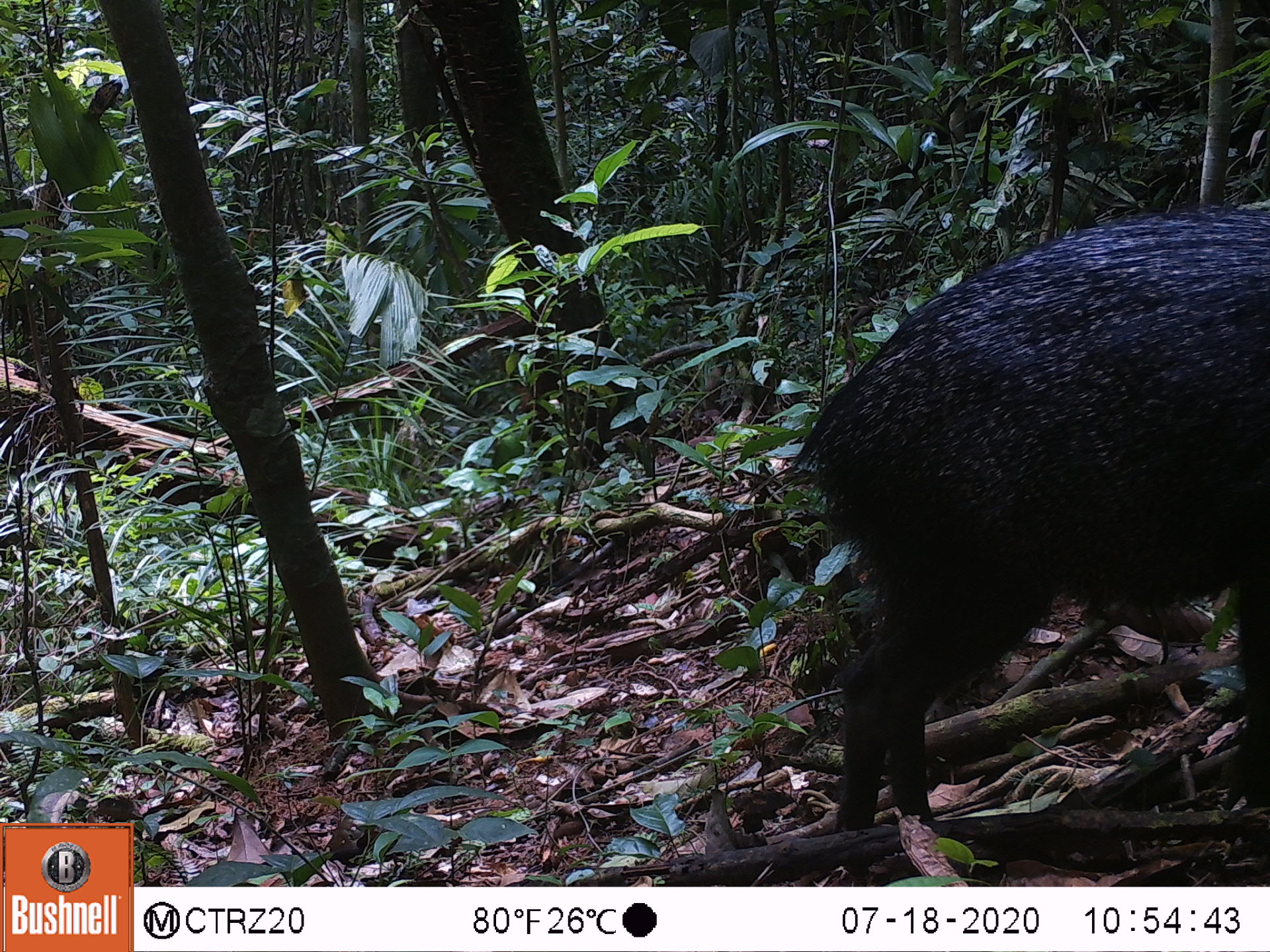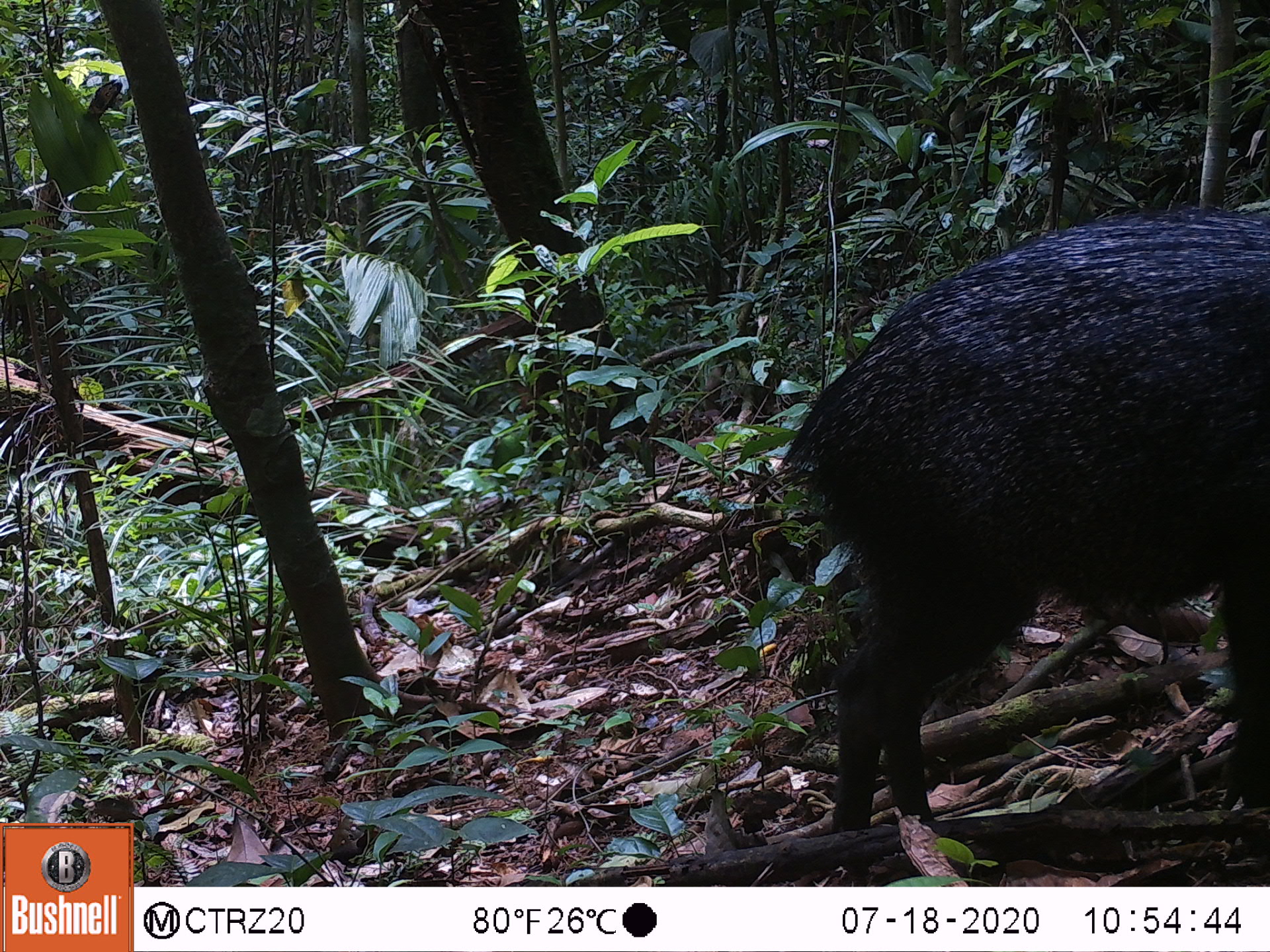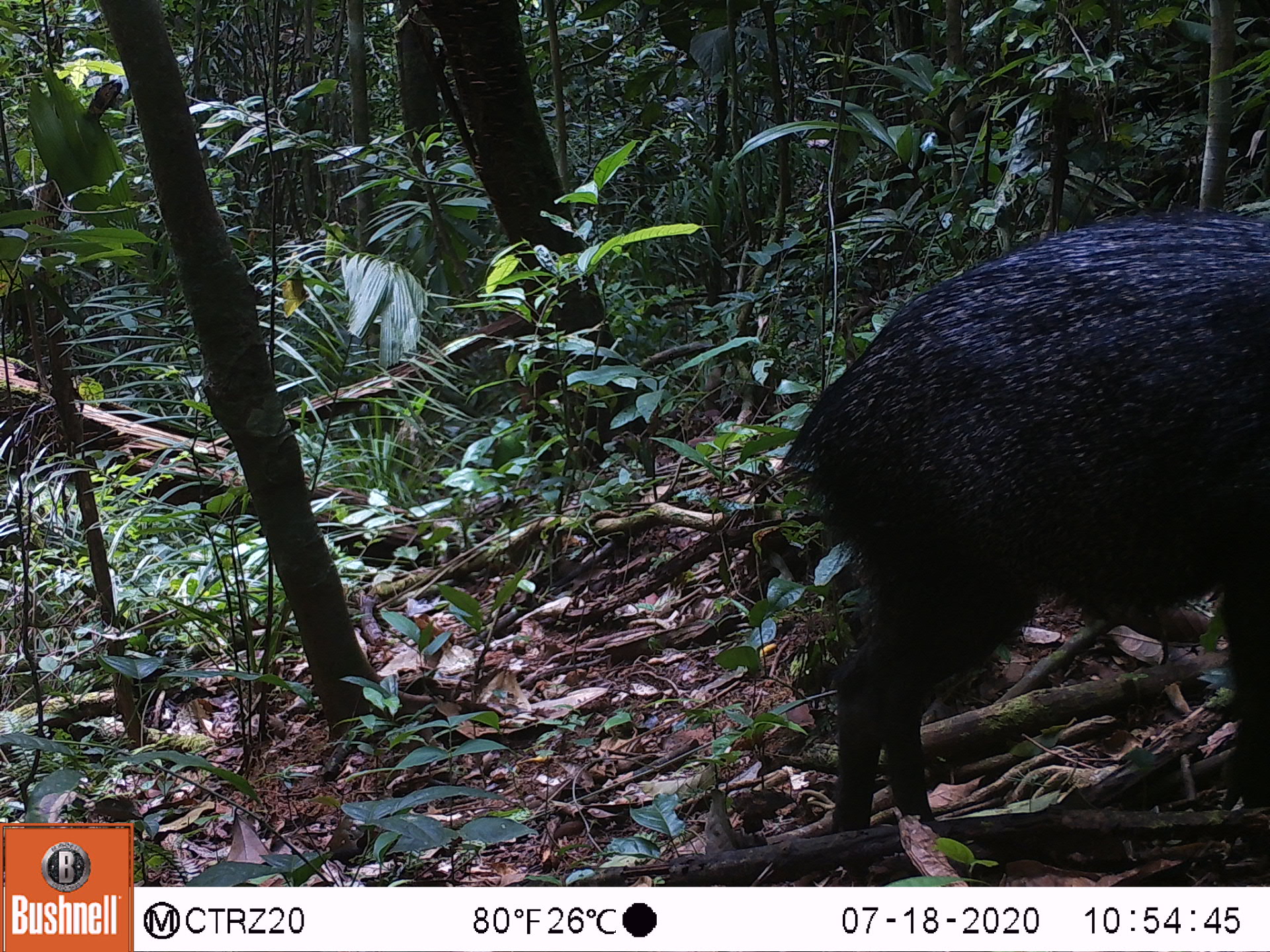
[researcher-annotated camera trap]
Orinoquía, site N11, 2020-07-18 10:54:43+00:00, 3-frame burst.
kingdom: Animalia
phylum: Chordata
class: Mammalia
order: Artiodactyla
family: Tayassuidae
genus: Pecari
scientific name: Pecari tajacu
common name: collared peccary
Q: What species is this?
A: Collared peccary (Pecari tajacu).